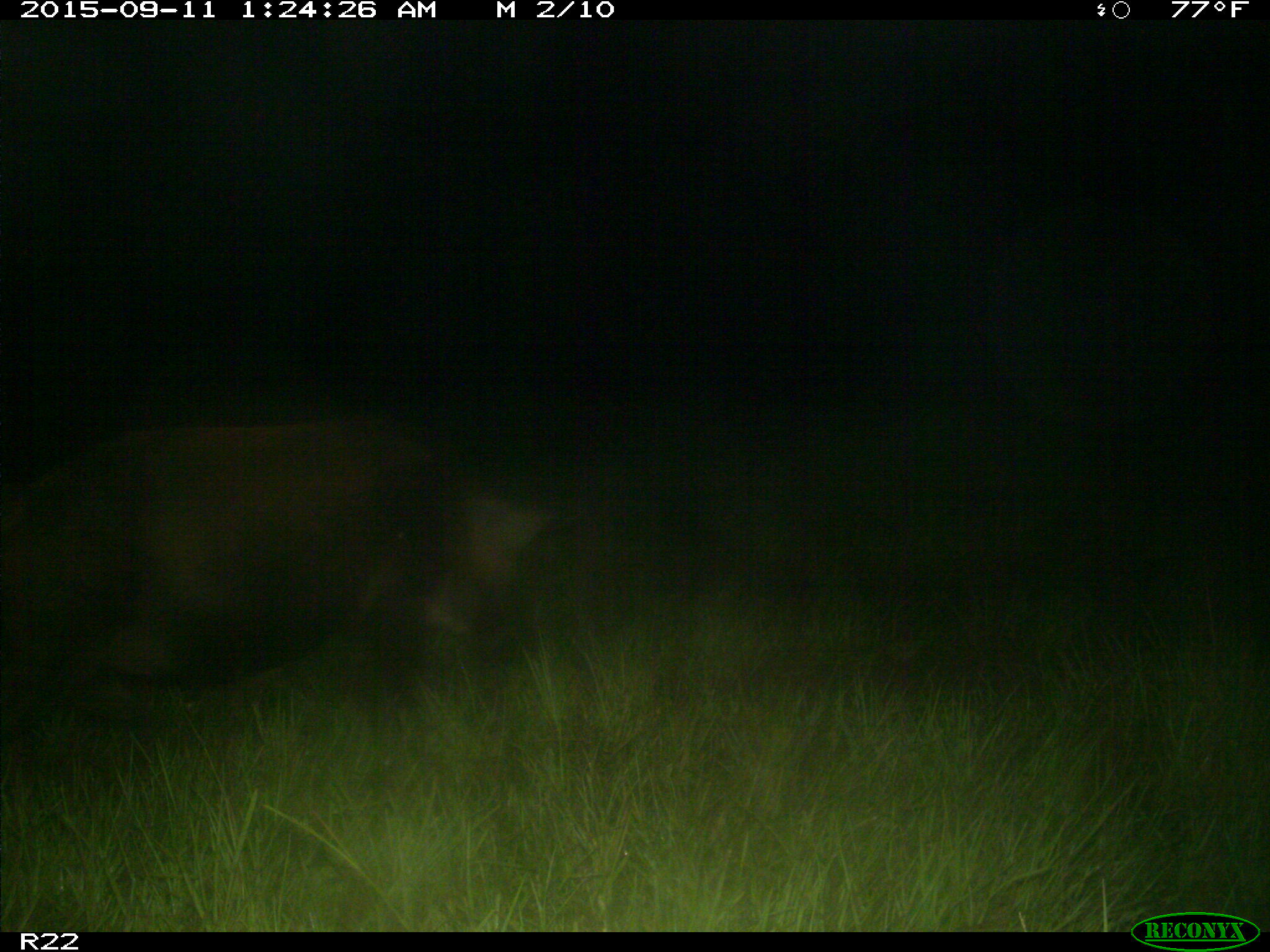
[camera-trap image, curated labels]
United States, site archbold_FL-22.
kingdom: Animalia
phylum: Chordata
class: Mammalia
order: Artiodactyla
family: Suidae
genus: Sus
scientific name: Sus scrofa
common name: wild boar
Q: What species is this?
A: Sus scrofa (wild boar).